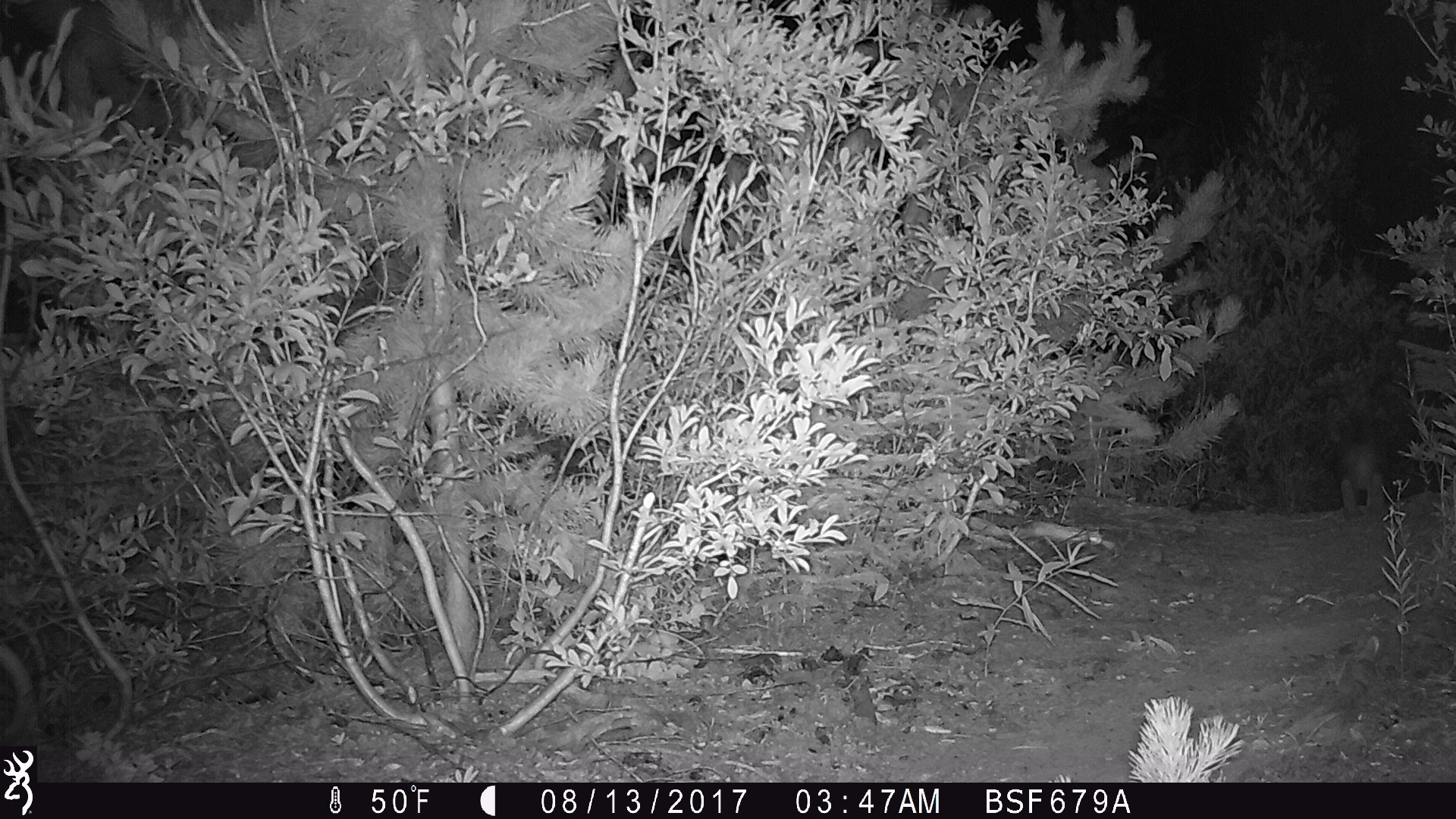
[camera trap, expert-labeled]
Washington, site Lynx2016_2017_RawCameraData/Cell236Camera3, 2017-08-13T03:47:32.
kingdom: Animalia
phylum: Chordata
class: Mammalia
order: Lagomorpha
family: Leporidae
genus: Lepus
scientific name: Lepus americanus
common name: snowshoe hare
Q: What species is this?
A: Lepus americanus (snowshoe hare).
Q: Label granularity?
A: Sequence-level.